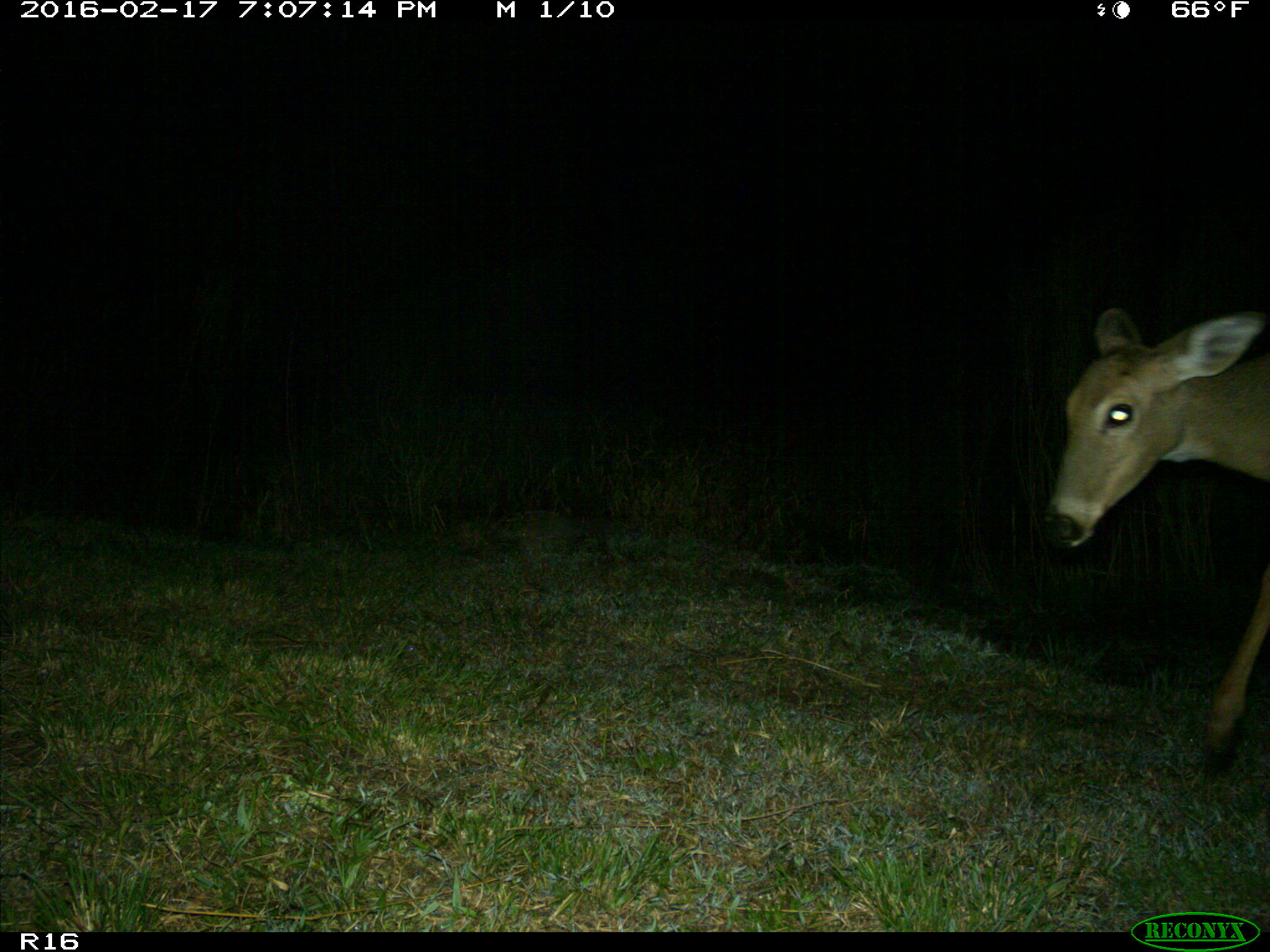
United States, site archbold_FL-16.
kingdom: Animalia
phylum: Chordata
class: Mammalia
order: Artiodactyla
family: Cervidae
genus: Odocoileus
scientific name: Odocoileus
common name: deer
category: unidentified deer